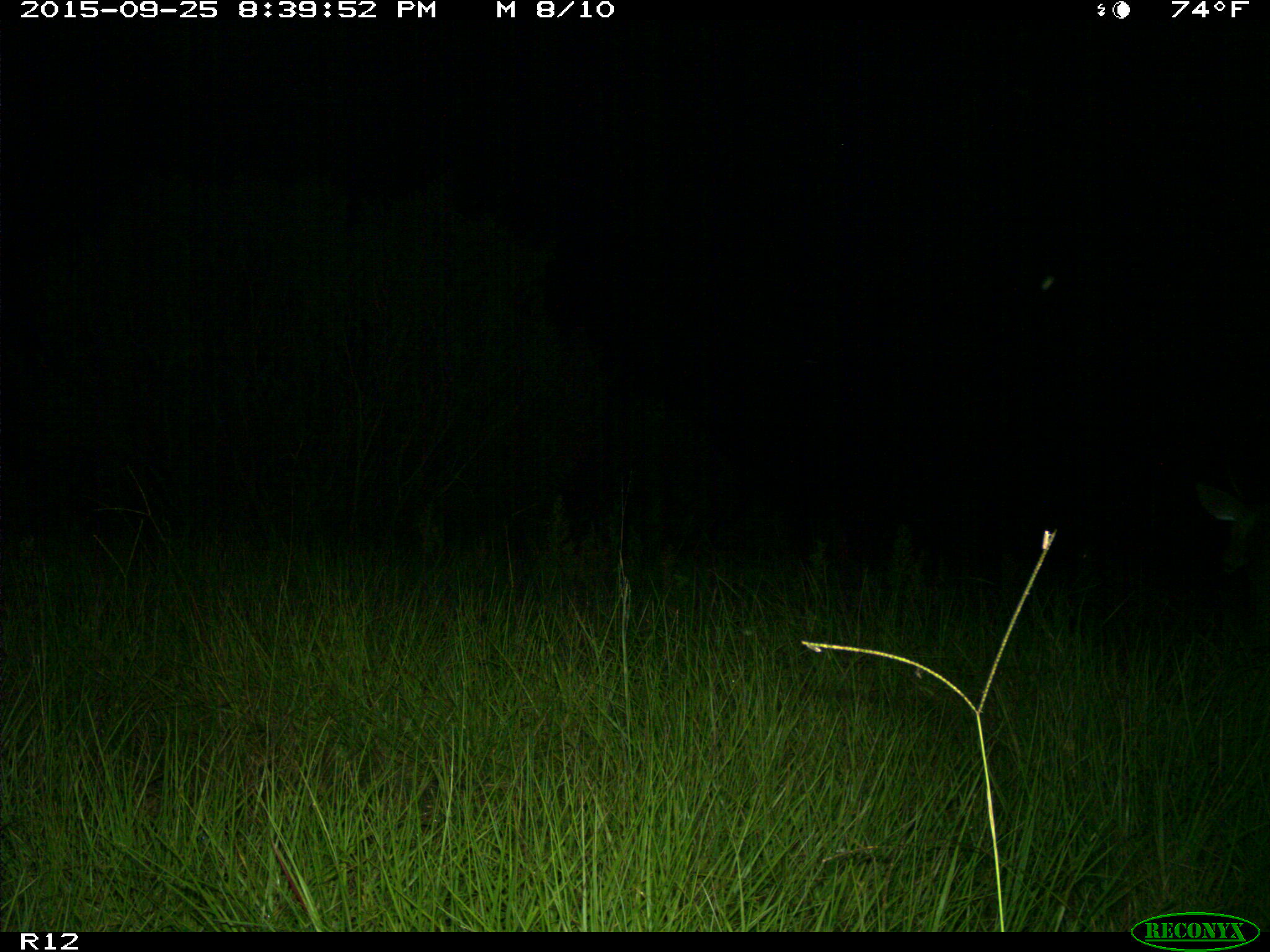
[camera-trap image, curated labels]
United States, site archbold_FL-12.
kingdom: Animalia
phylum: Chordata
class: Mammalia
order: Artiodactyla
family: Cervidae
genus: Odocoileus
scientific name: Odocoileus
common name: deer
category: unidentified deer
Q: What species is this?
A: Unidentified deer (deer) (Odocoileus).